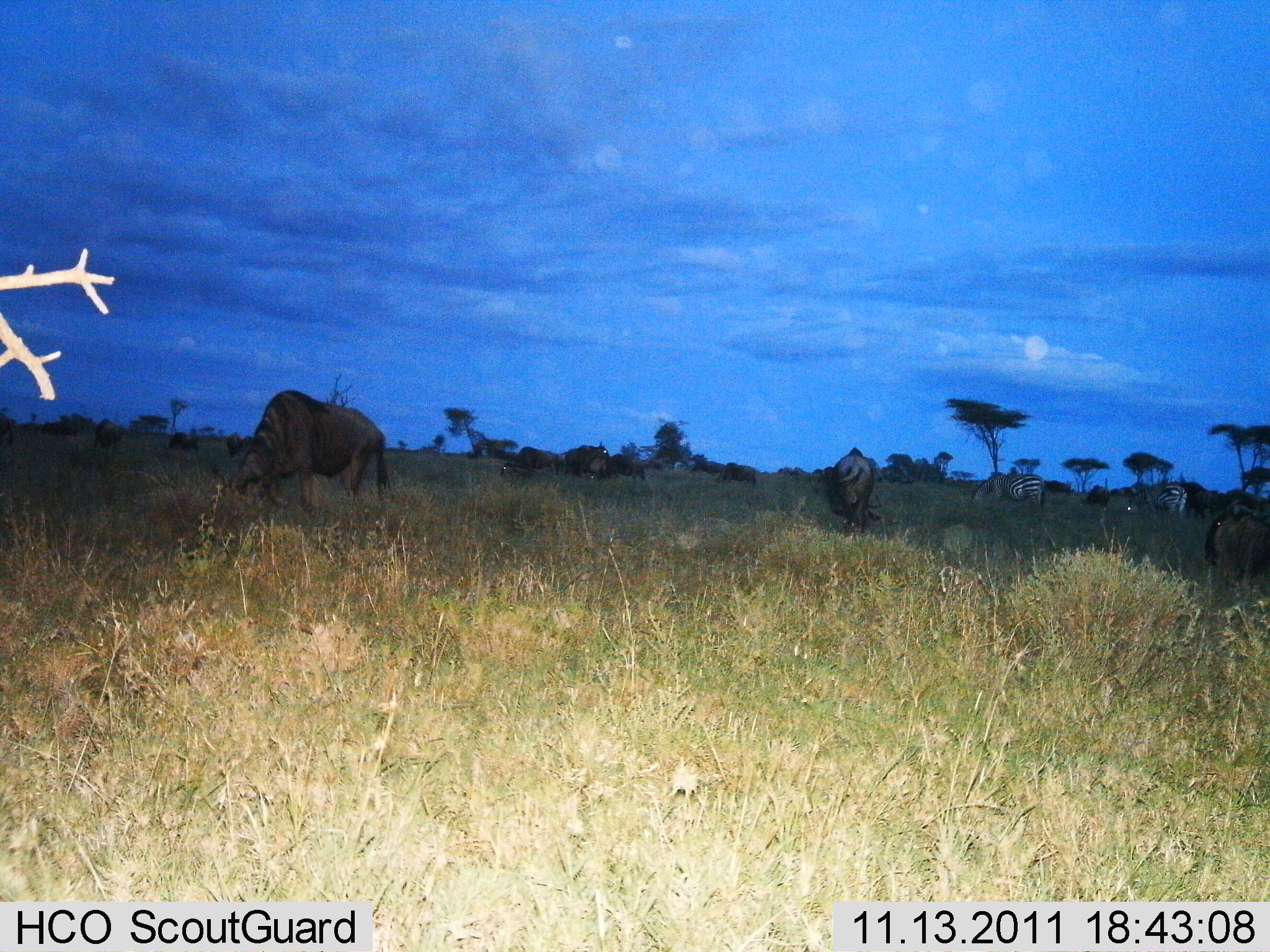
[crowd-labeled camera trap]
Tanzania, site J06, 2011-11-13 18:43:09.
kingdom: Animalia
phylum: Chordata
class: Mammalia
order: Artiodactyla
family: Bovidae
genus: Connochaetes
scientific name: Connochaetes taurinus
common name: blue wildebeest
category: wildebeest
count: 10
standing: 57%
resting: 0%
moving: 0%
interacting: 0%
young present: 0%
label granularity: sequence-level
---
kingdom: Animalia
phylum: Chordata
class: Mammalia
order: Perissodactyla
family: Equidae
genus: Equus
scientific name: Equus quagga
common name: plains zebra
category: zebra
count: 2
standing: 53%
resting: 0%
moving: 0%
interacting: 0%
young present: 0%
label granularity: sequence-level